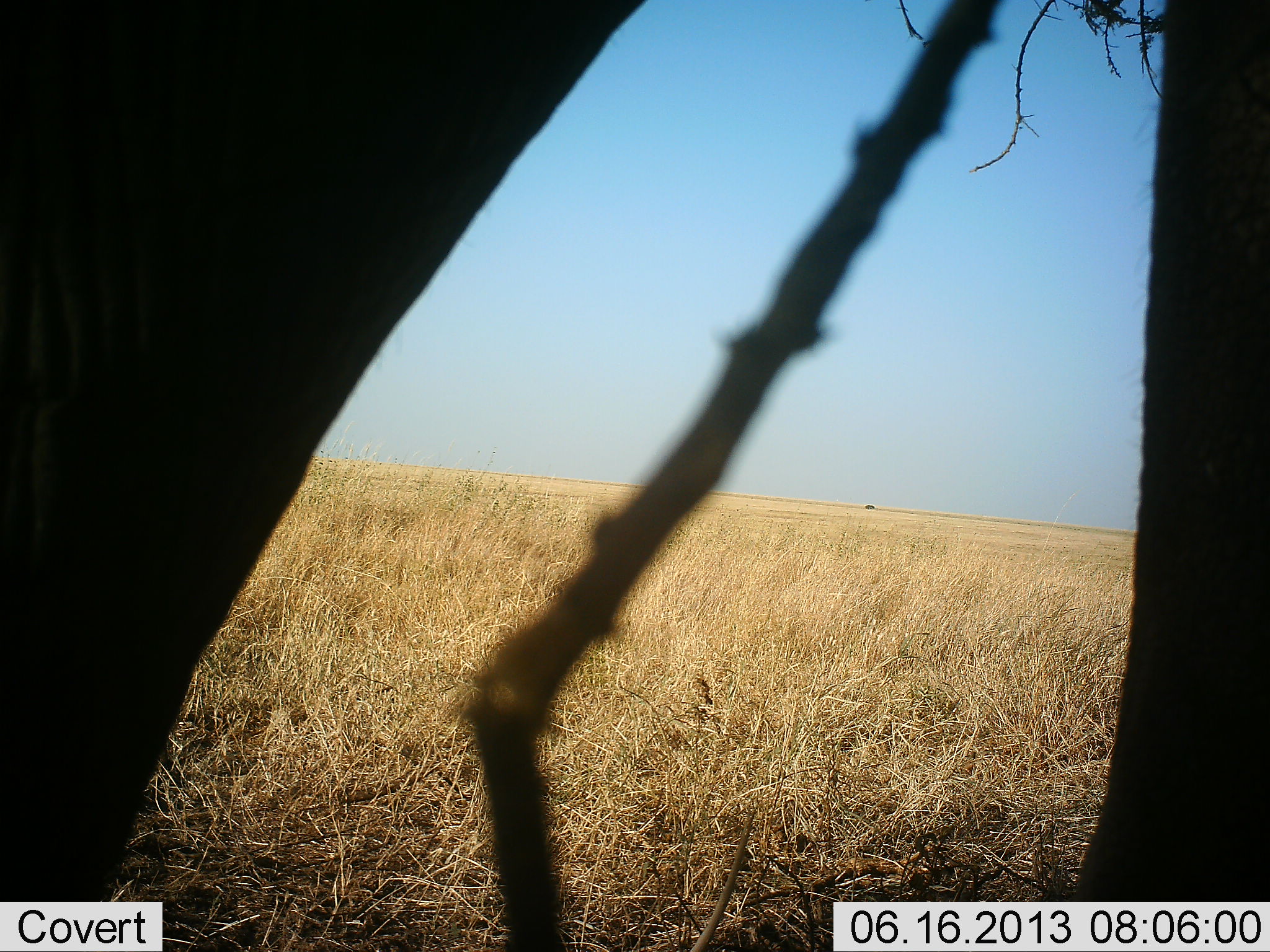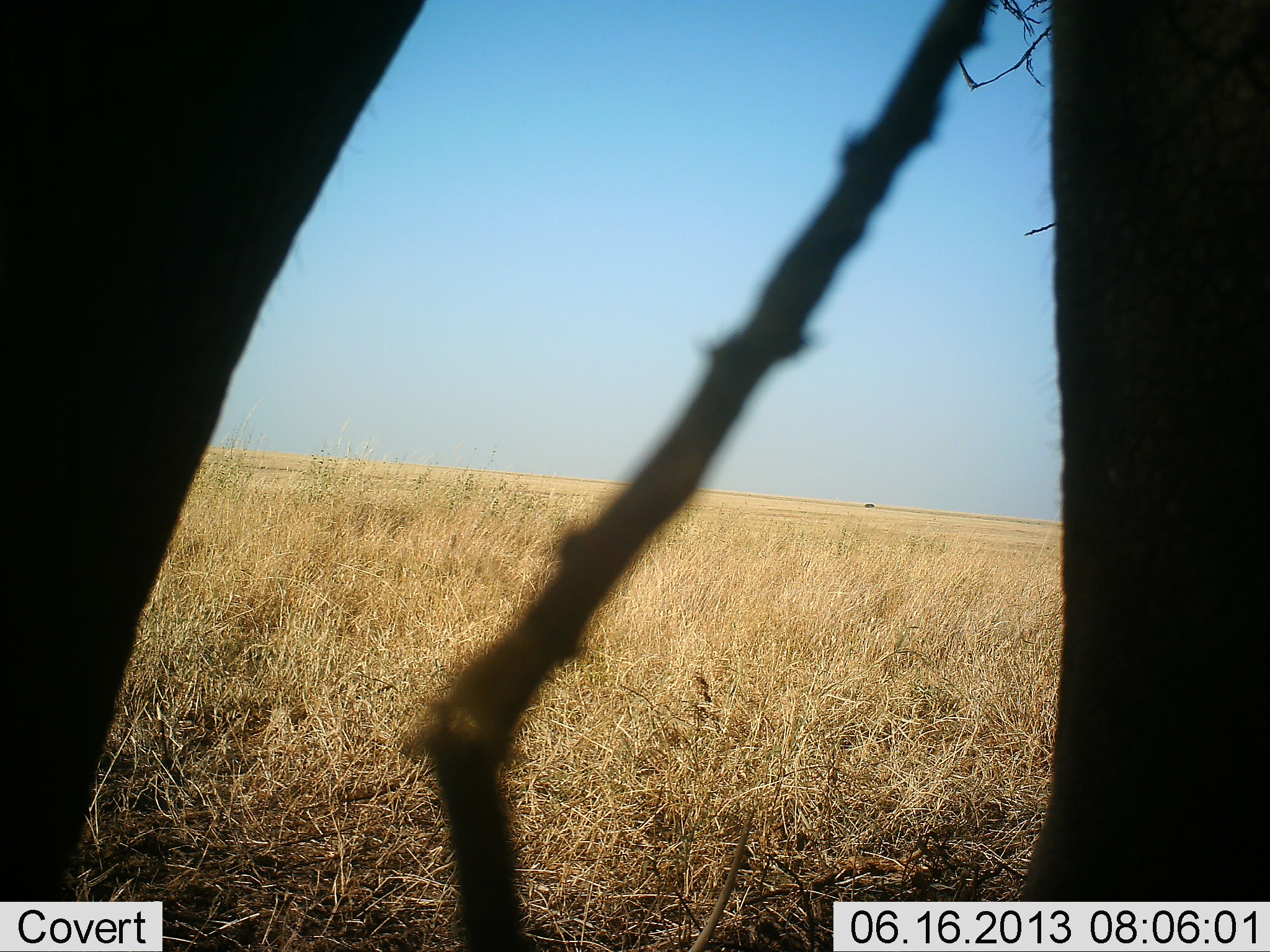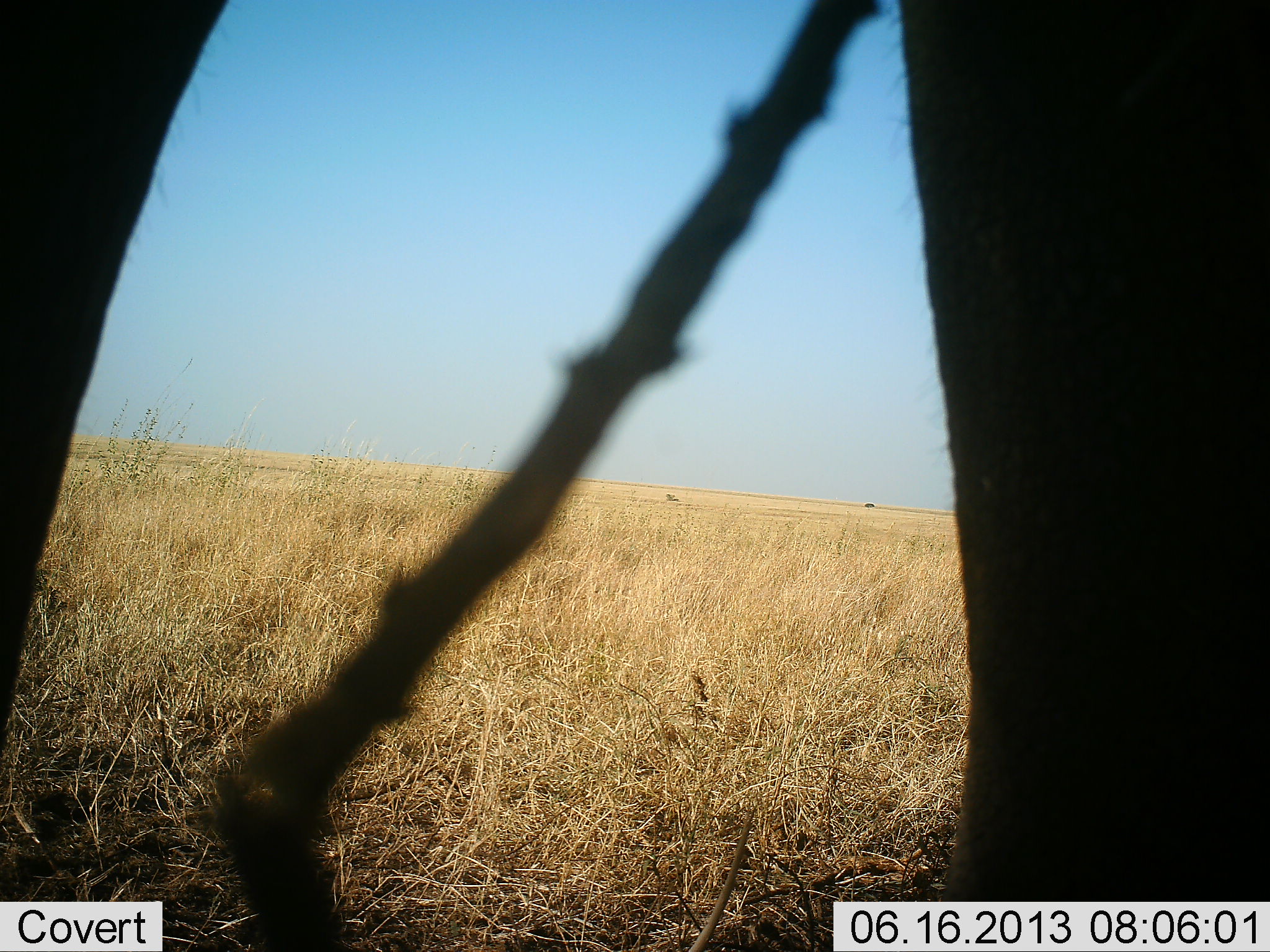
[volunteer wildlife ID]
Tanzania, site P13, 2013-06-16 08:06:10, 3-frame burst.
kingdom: Animalia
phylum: Chordata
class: Mammalia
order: Proboscidea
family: Elephantidae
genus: Loxodonta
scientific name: Loxodonta africana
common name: african bush elephant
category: elephant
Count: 1.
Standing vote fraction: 33%.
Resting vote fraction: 0%.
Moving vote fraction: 67%.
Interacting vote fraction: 0%.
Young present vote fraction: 0%.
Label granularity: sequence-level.